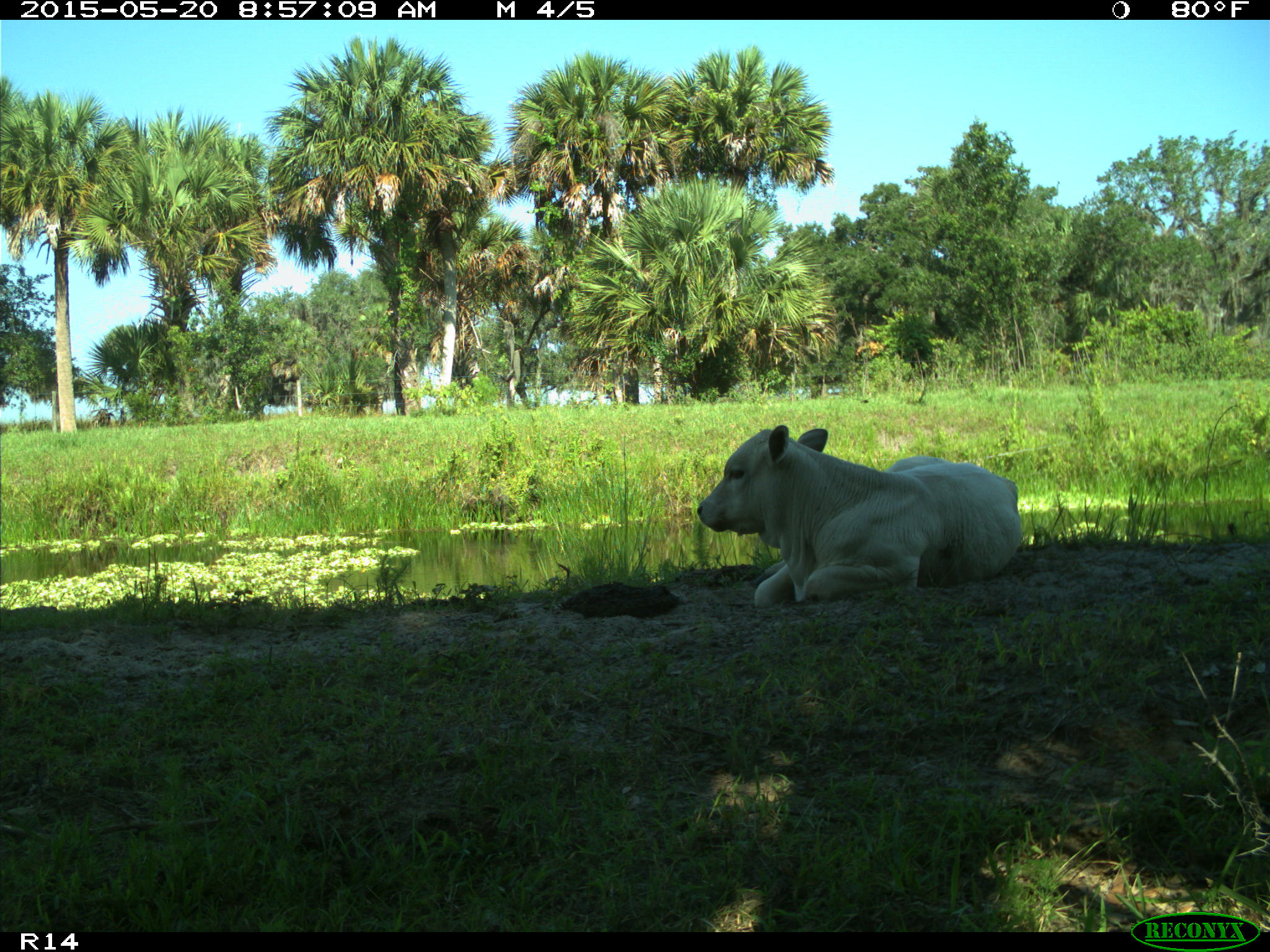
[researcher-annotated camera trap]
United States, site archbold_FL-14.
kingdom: Animalia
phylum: Chordata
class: Mammalia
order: Artiodactyla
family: Bovidae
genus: Bos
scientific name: Bos taurus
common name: domestic cow